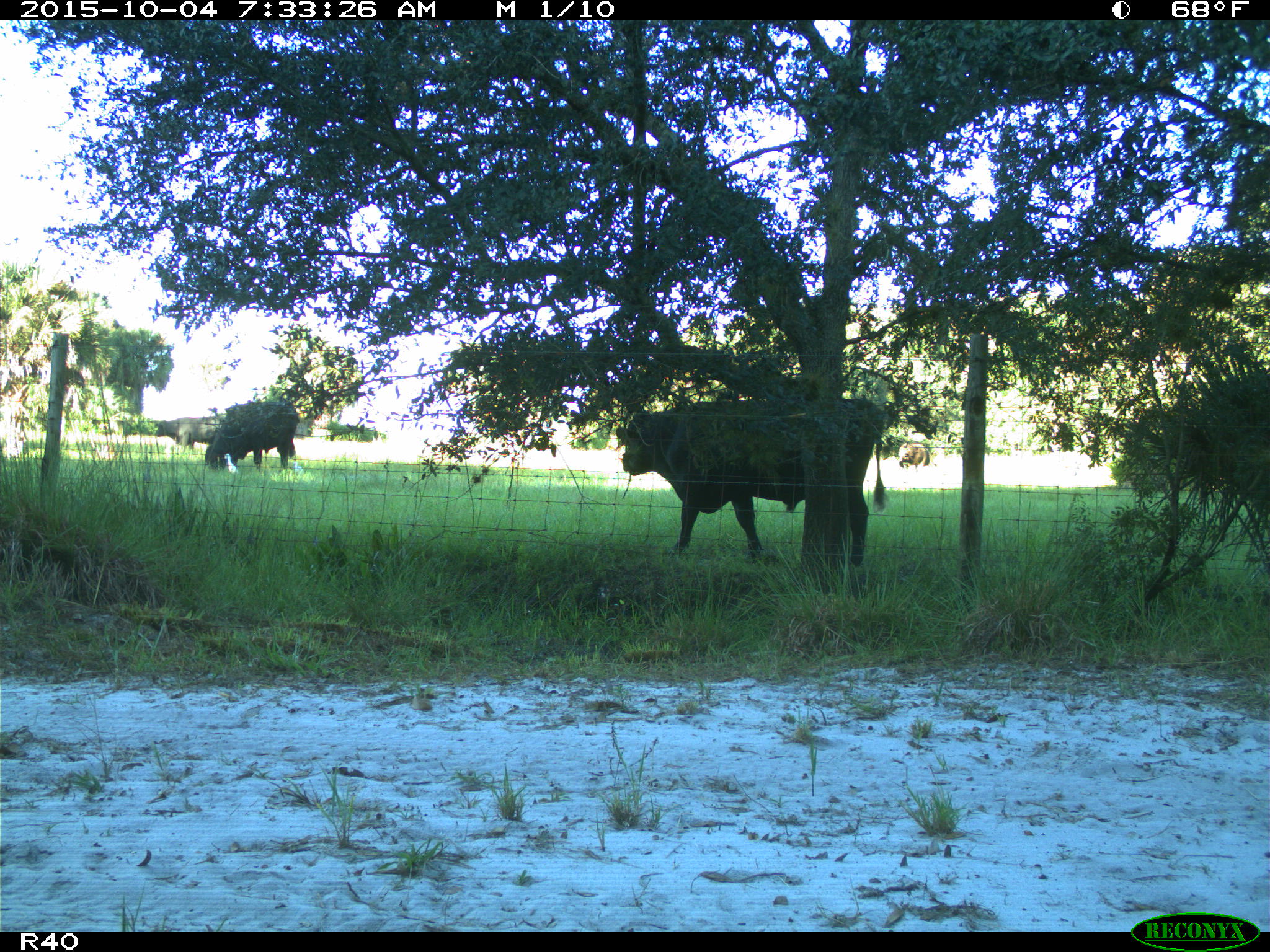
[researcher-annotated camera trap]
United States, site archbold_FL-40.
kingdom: Animalia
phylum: Chordata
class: Mammalia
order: Artiodactyla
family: Bovidae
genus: Bos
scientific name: Bos taurus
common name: domestic cow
Bos taurus (domestic cow).